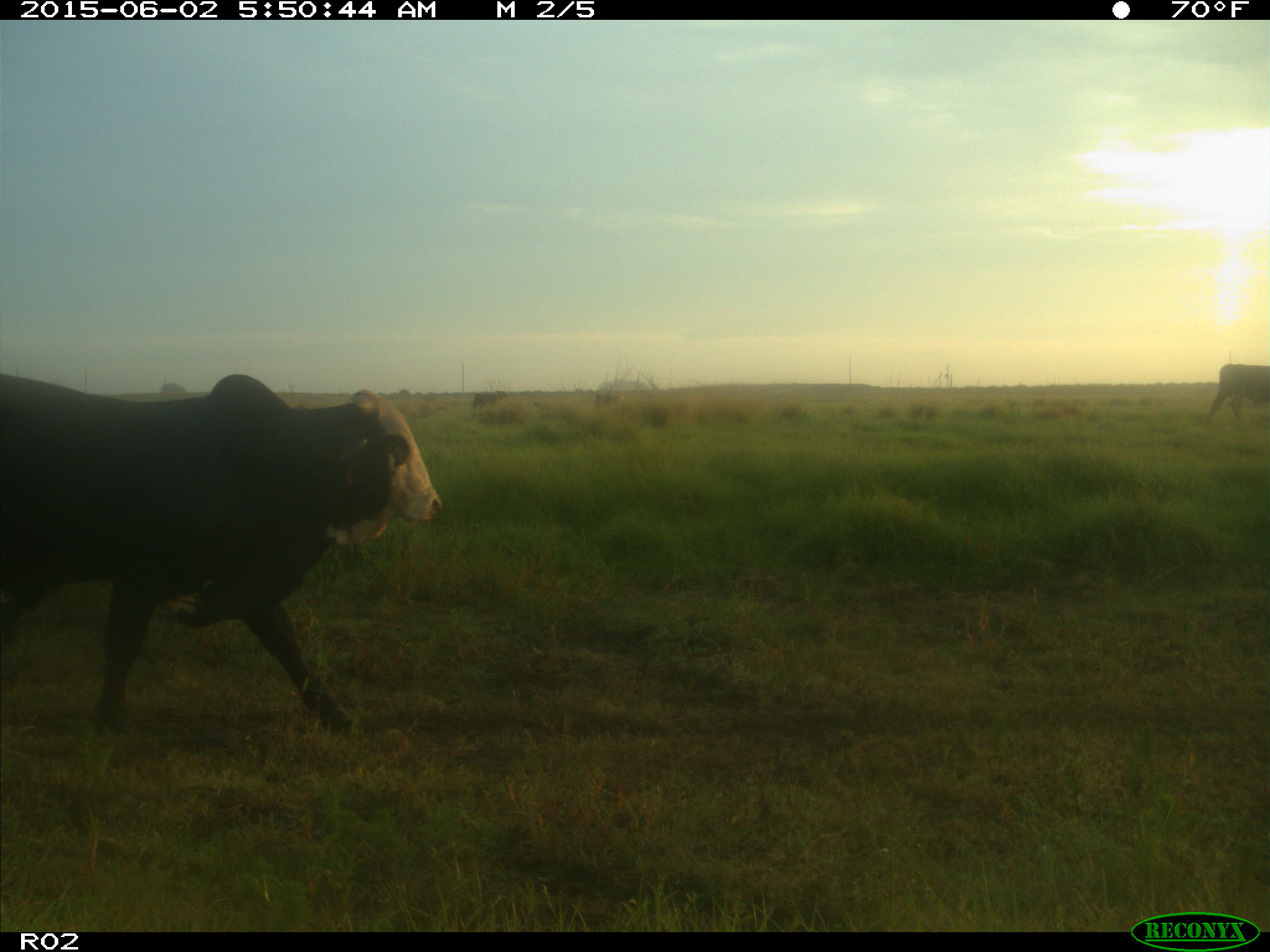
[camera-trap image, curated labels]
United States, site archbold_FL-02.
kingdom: Animalia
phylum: Chordata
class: Mammalia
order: Artiodactyla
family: Bovidae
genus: Bos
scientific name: Bos taurus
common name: domestic cow